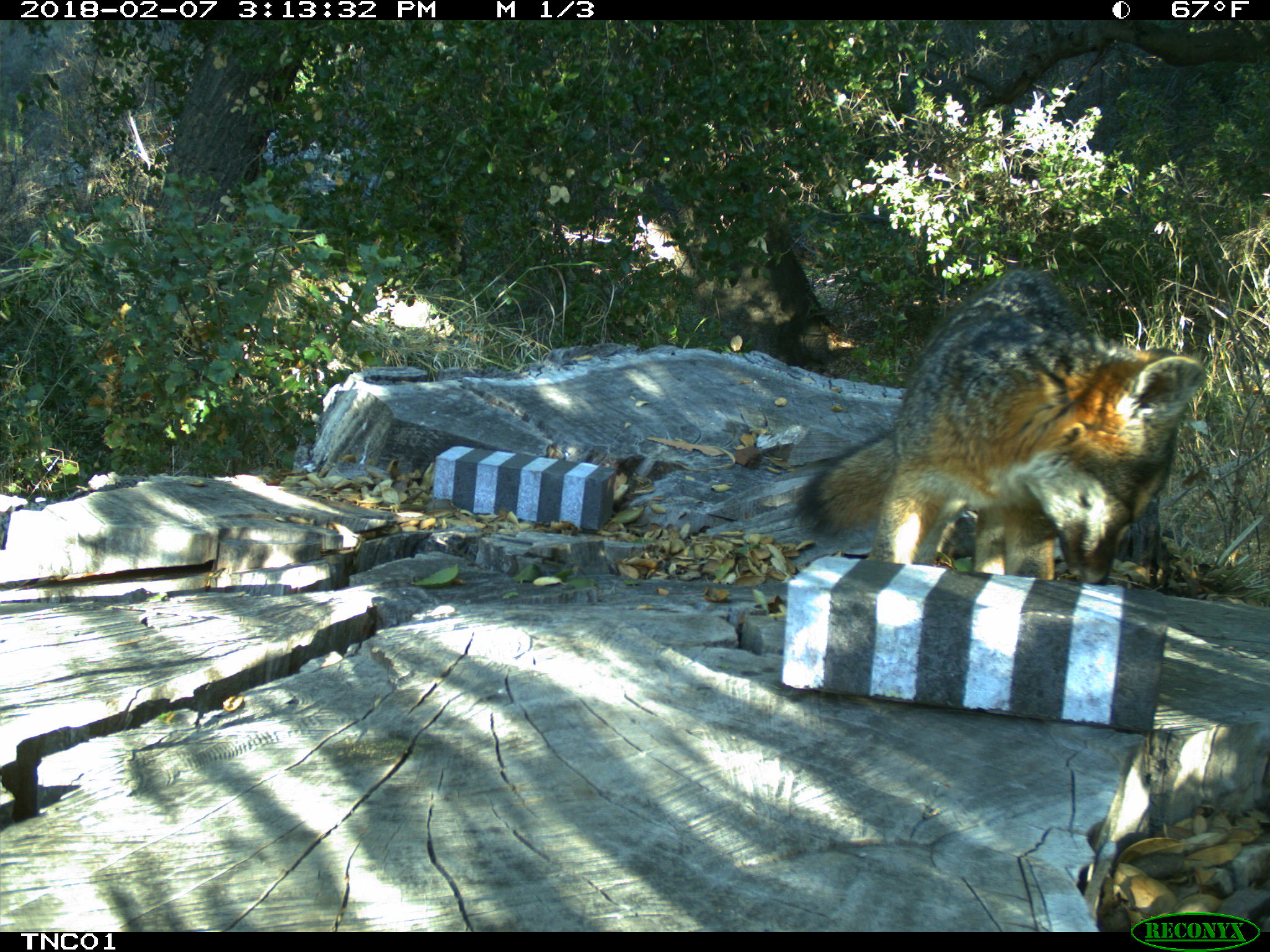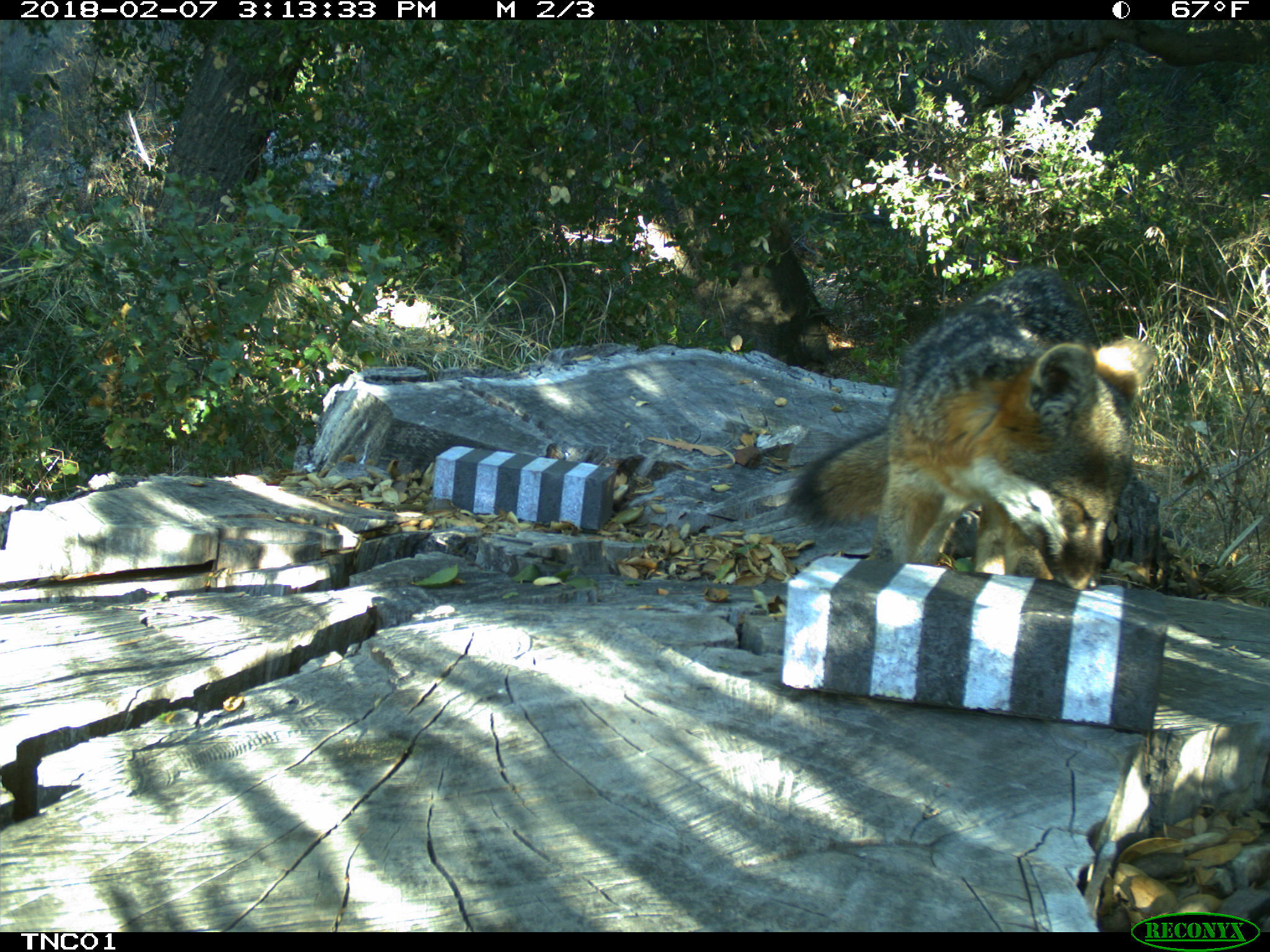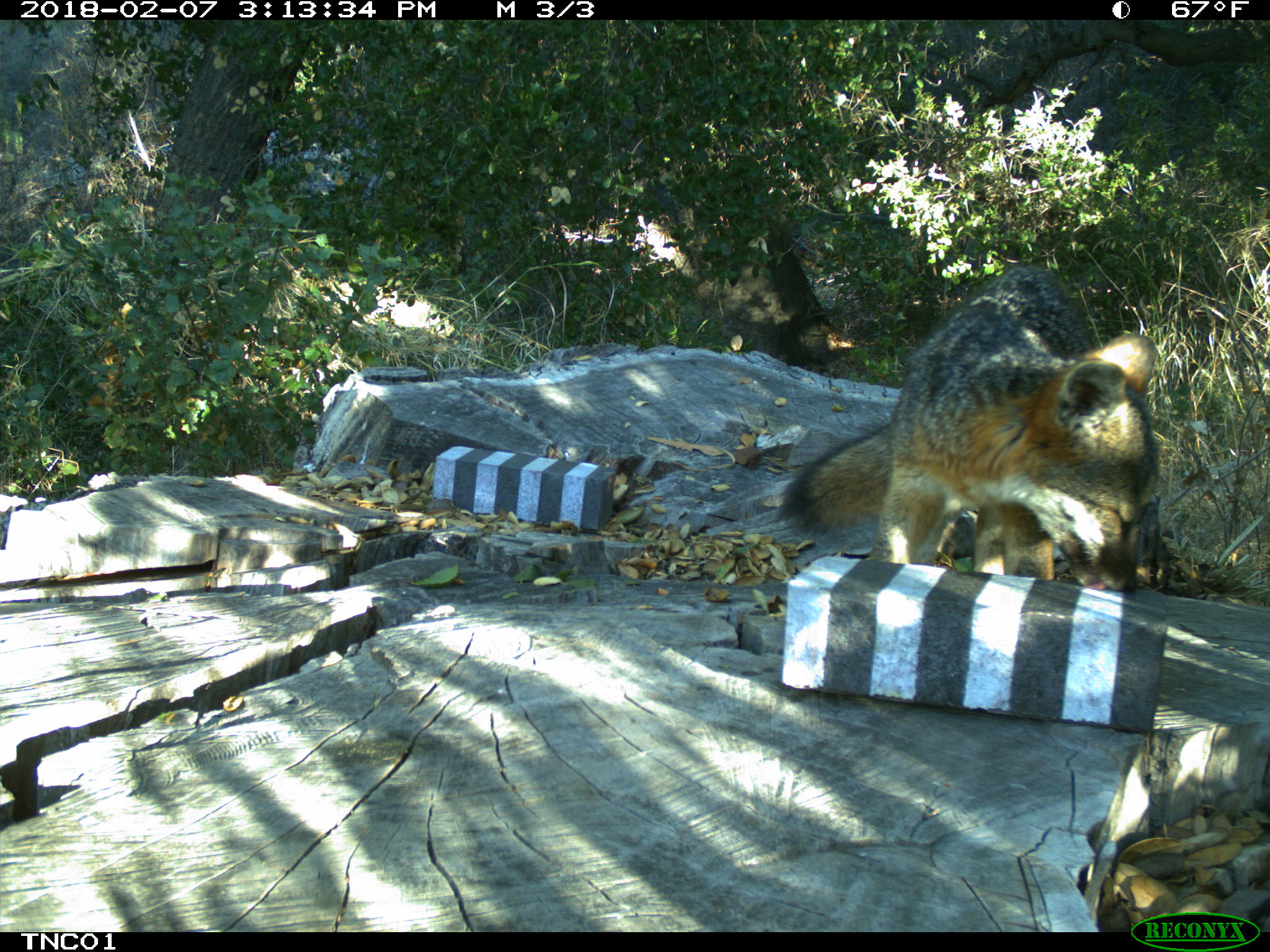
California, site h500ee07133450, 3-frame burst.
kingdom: Animalia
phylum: Chordata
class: Mammalia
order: Carnivora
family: Canidae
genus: Urocyon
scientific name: Urocyon littoralis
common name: island fox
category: fox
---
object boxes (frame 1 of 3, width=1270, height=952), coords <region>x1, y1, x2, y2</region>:
fox: <region>789, 267, 1206, 586</region>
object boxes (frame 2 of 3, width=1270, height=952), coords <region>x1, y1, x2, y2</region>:
fox: <region>781, 267, 1154, 589</region>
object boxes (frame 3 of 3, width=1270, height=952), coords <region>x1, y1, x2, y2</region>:
fox: <region>775, 264, 1159, 593</region>